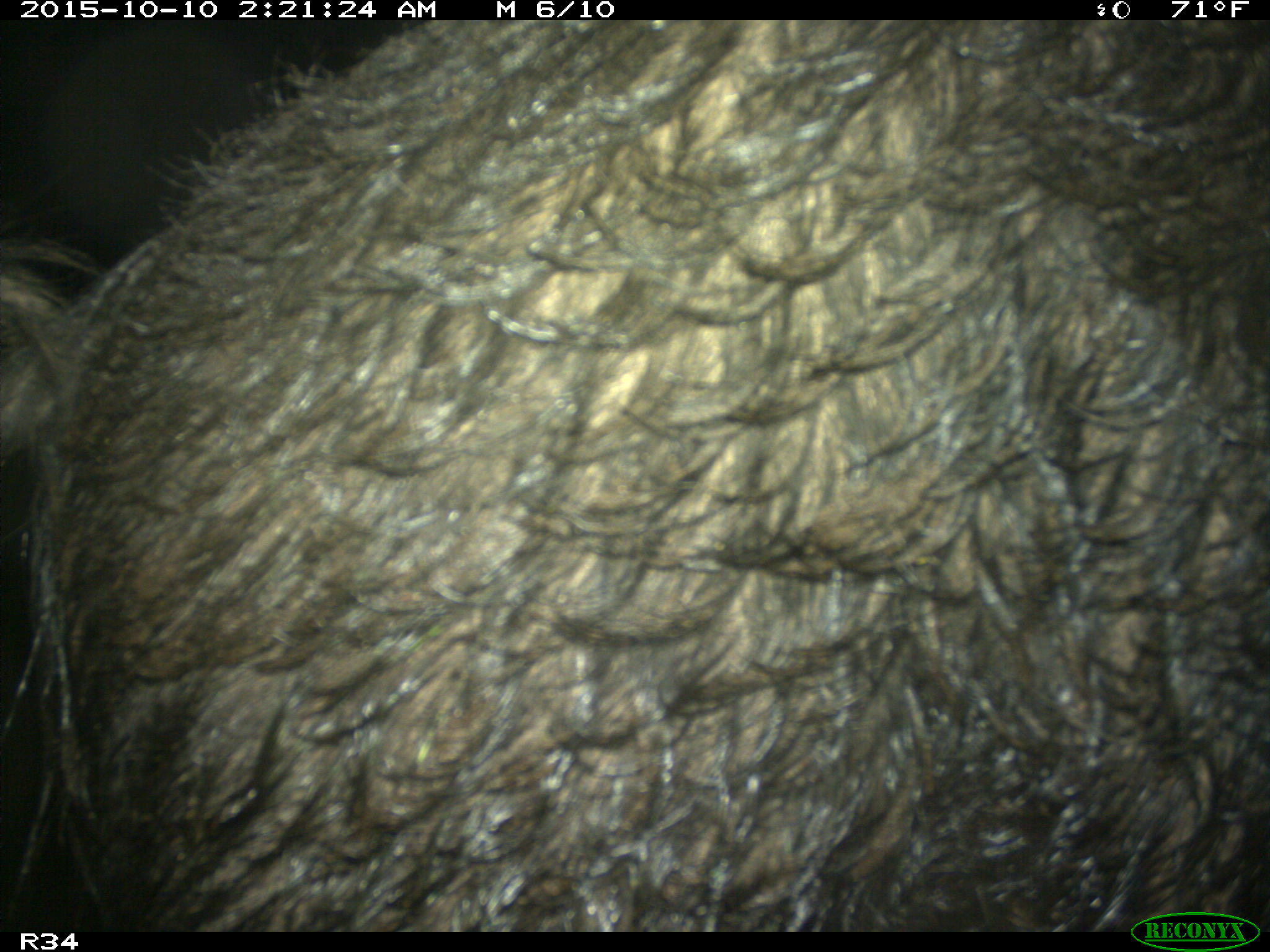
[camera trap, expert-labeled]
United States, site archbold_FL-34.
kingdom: Animalia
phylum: Chordata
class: Mammalia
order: Artiodactyla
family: Suidae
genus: Sus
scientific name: Sus scrofa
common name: wild boar